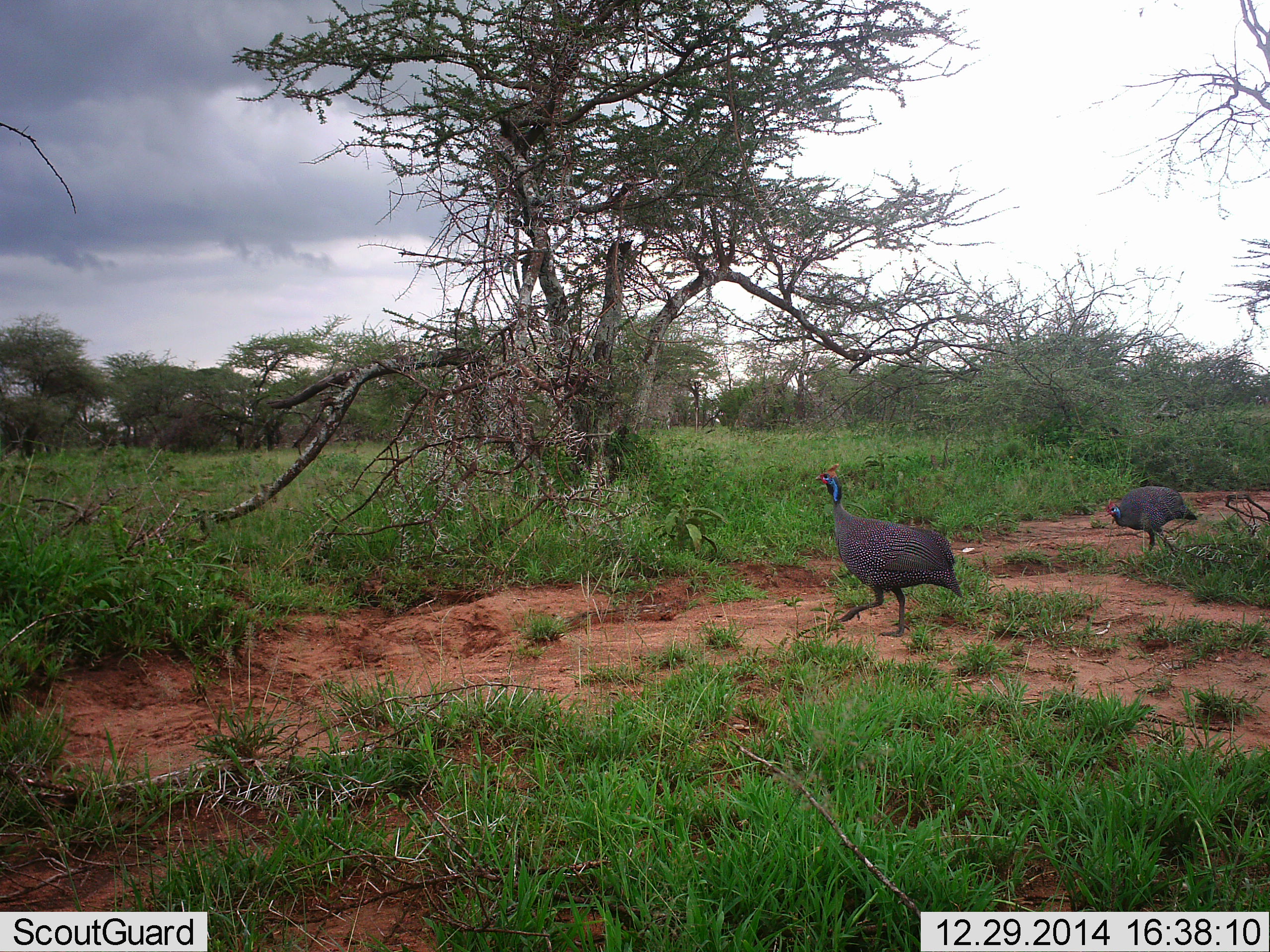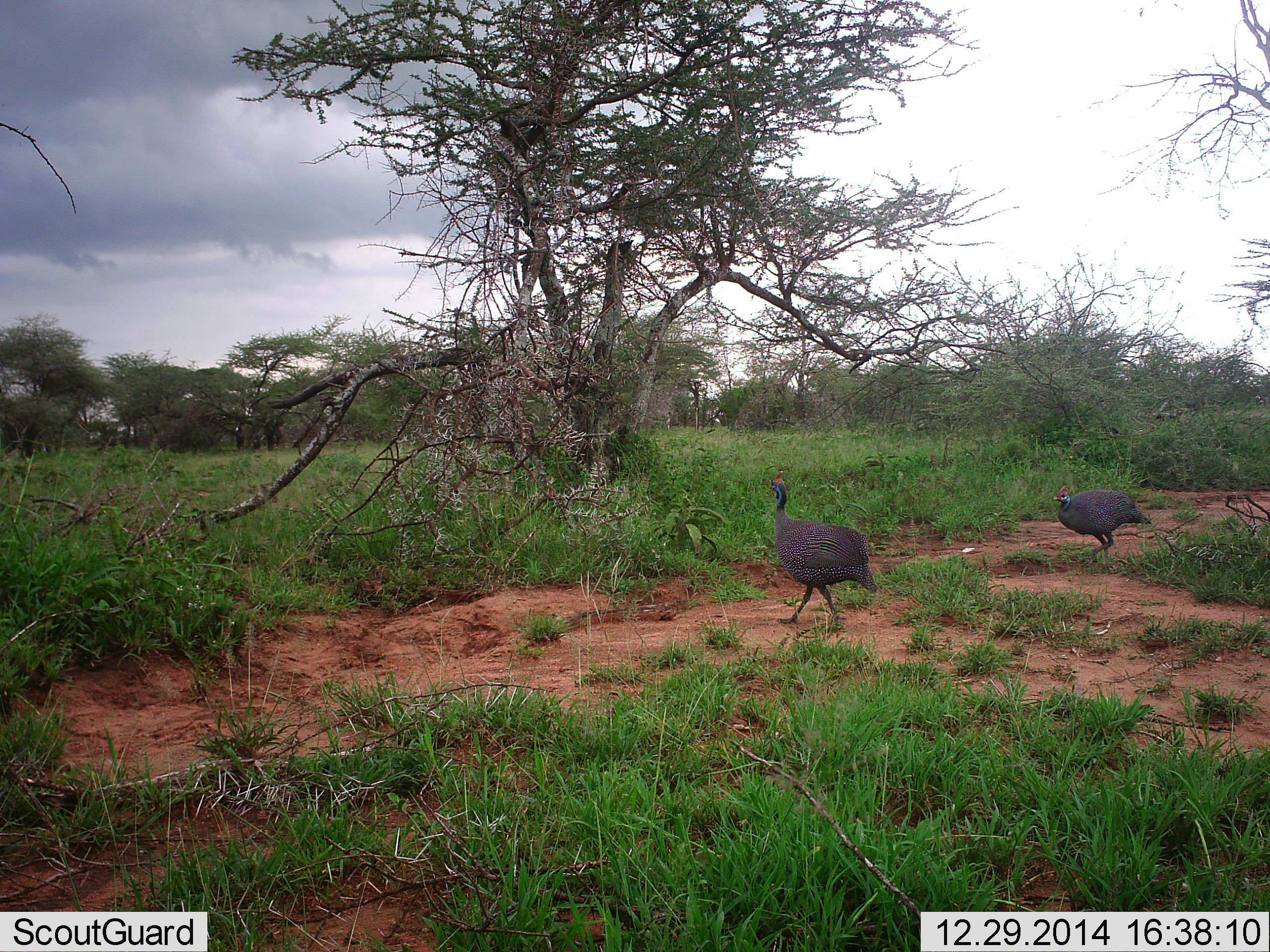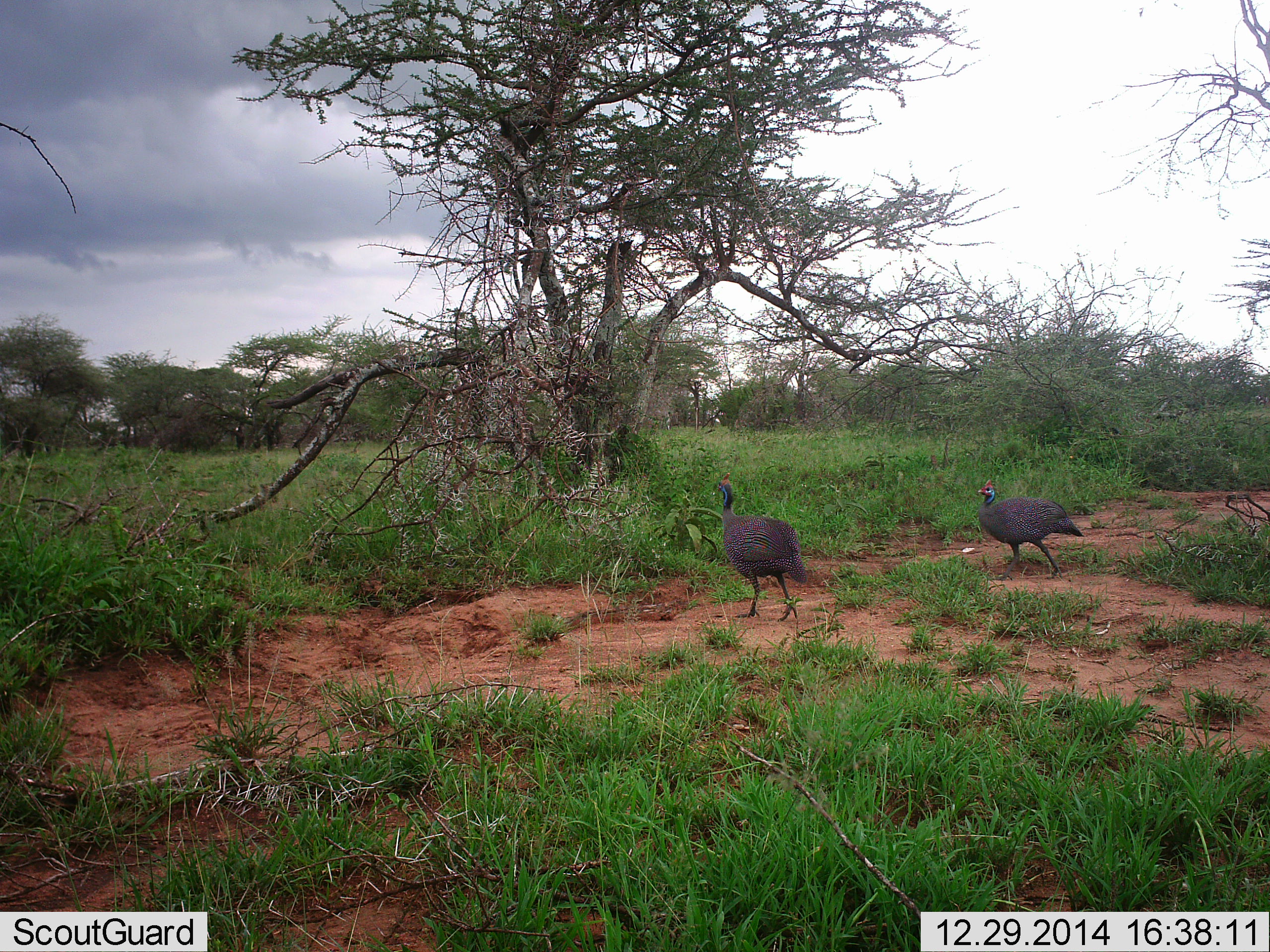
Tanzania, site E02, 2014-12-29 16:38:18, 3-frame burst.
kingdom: Animalia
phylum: Chordata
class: Aves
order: Galliformes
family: Numididae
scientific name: Numididae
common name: guinea fowl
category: guineafowl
Guineafowl (guinea fowl) (Numididae), count 2. Behavior (volunteer vote fractions): standing 0%, resting 0%, moving 100%, interacting 0%. Young present (vote fraction): 0%. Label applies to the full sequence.